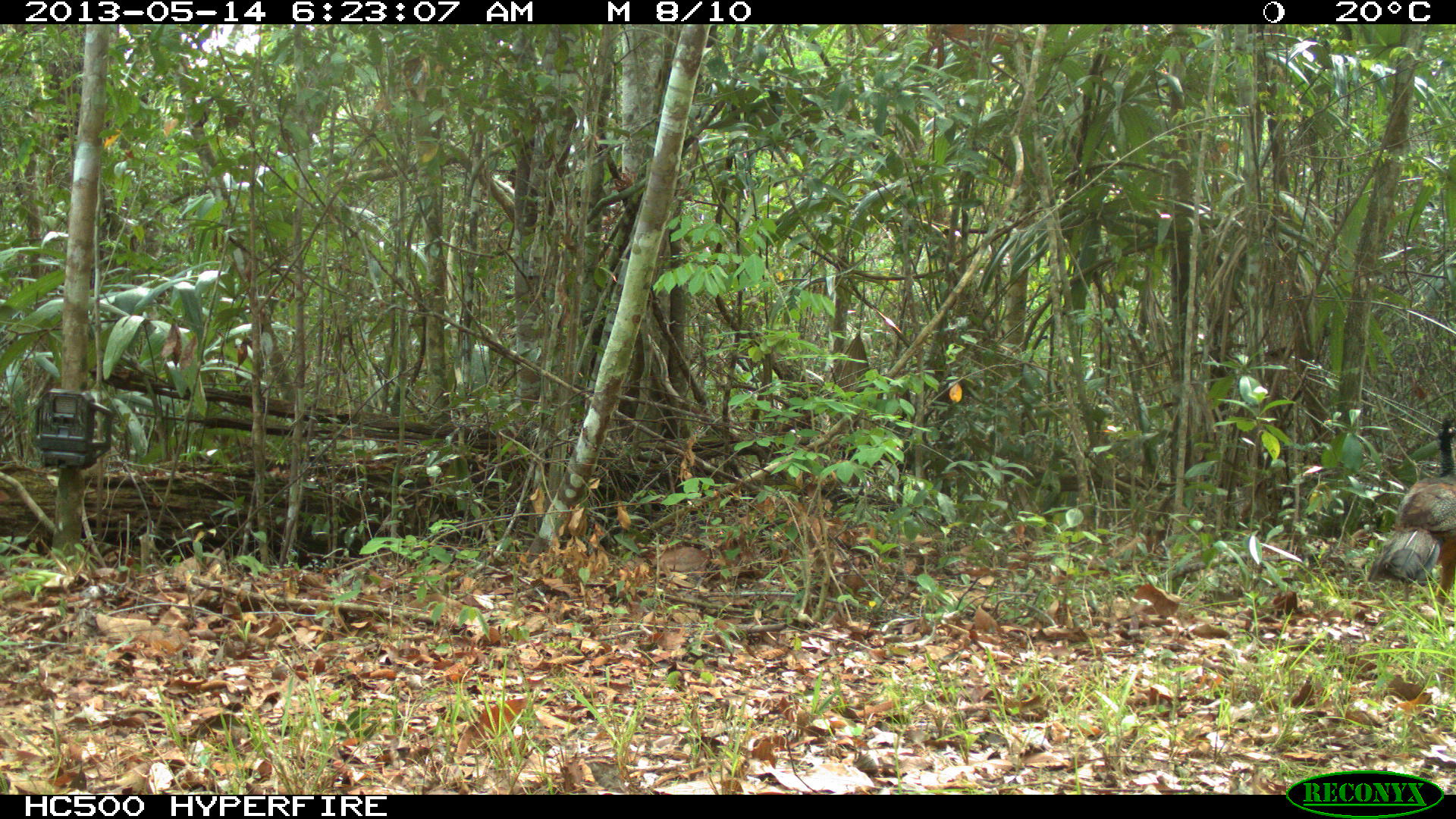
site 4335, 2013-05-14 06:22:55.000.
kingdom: Animalia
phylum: Chordata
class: Aves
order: Galliformes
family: Cracidae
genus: Crax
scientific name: Crax rubra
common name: great curassow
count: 2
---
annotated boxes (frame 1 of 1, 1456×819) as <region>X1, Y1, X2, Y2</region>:
crax rubra: <region>1364, 418, 1456, 630</region>